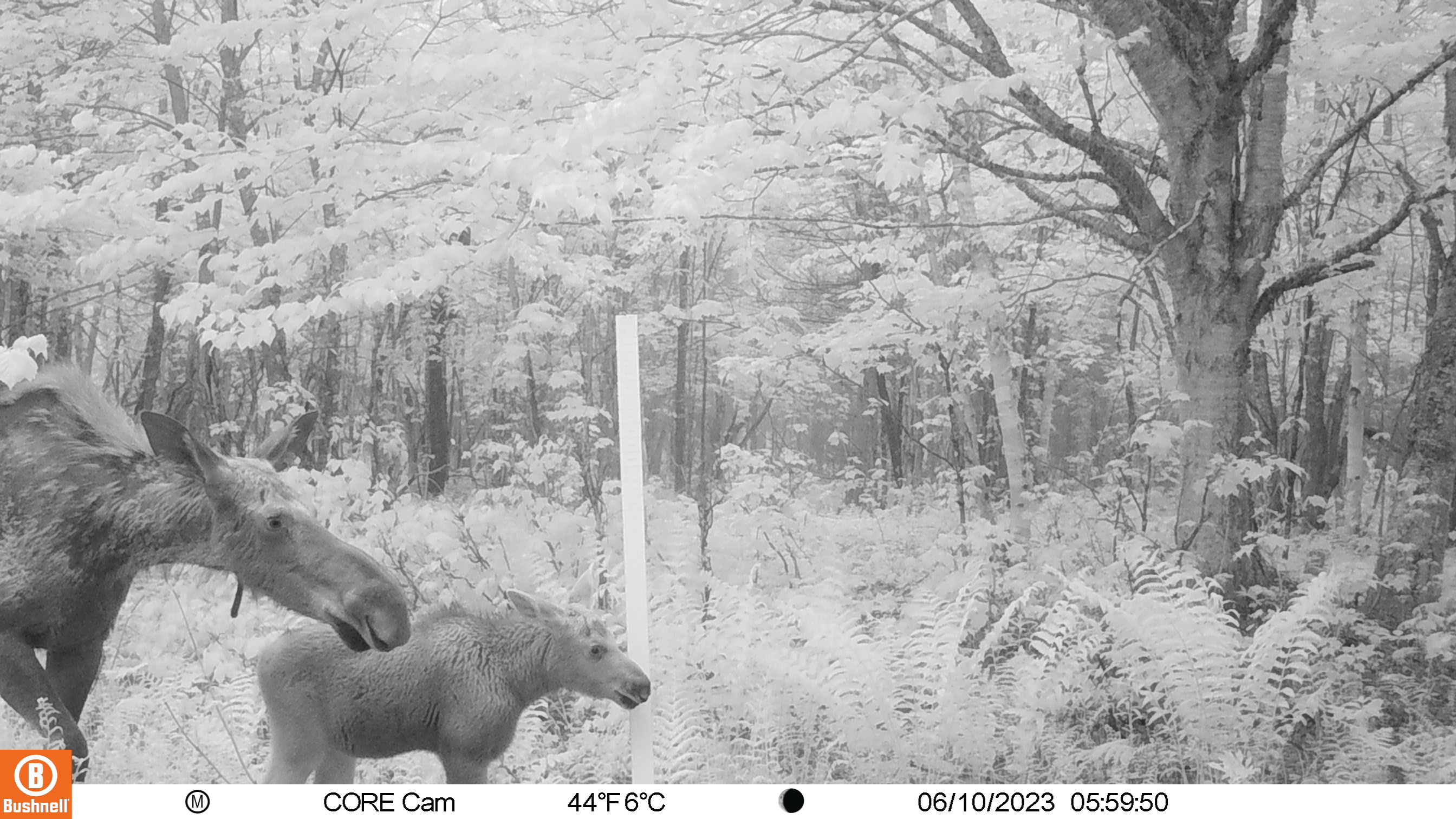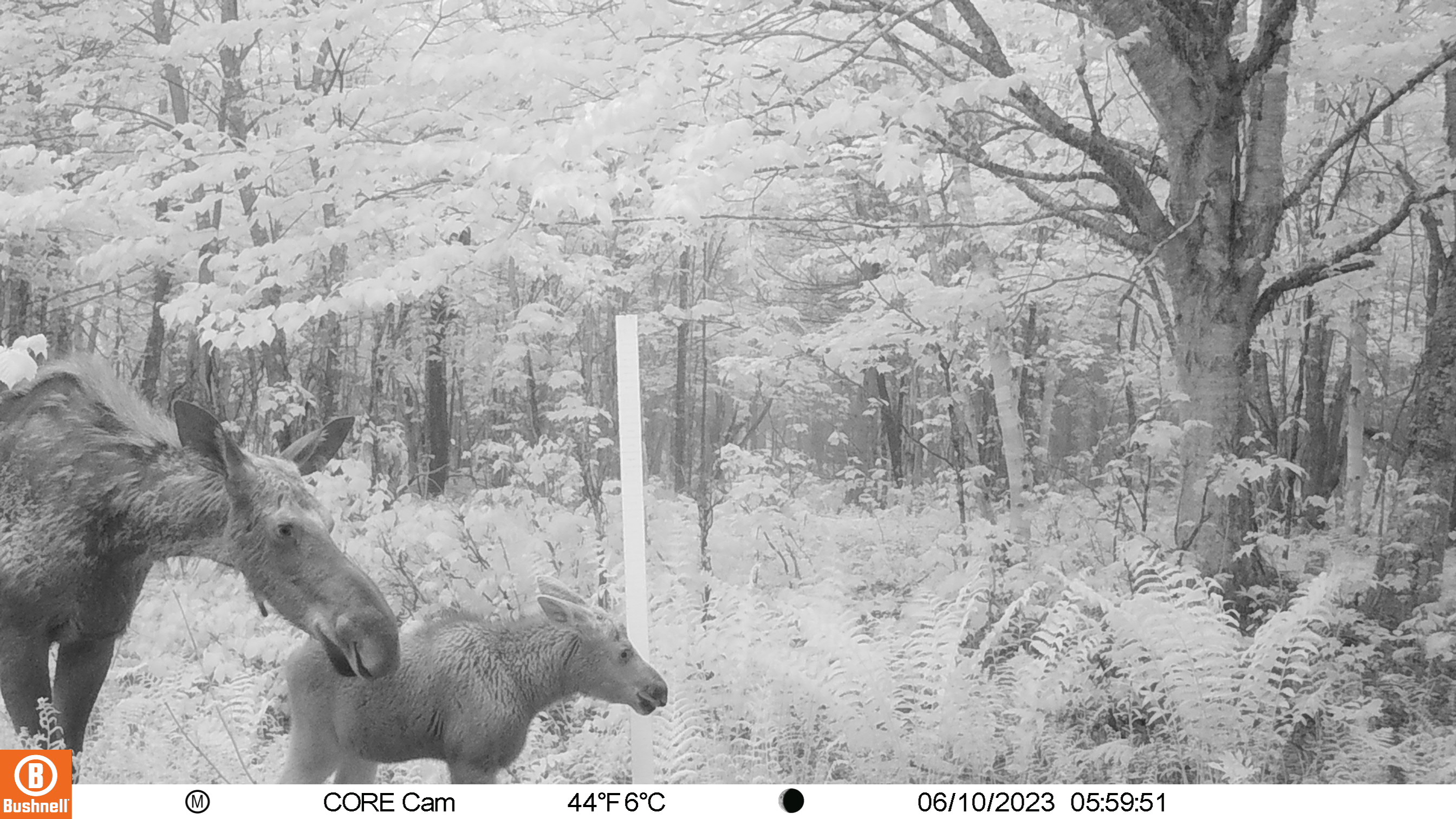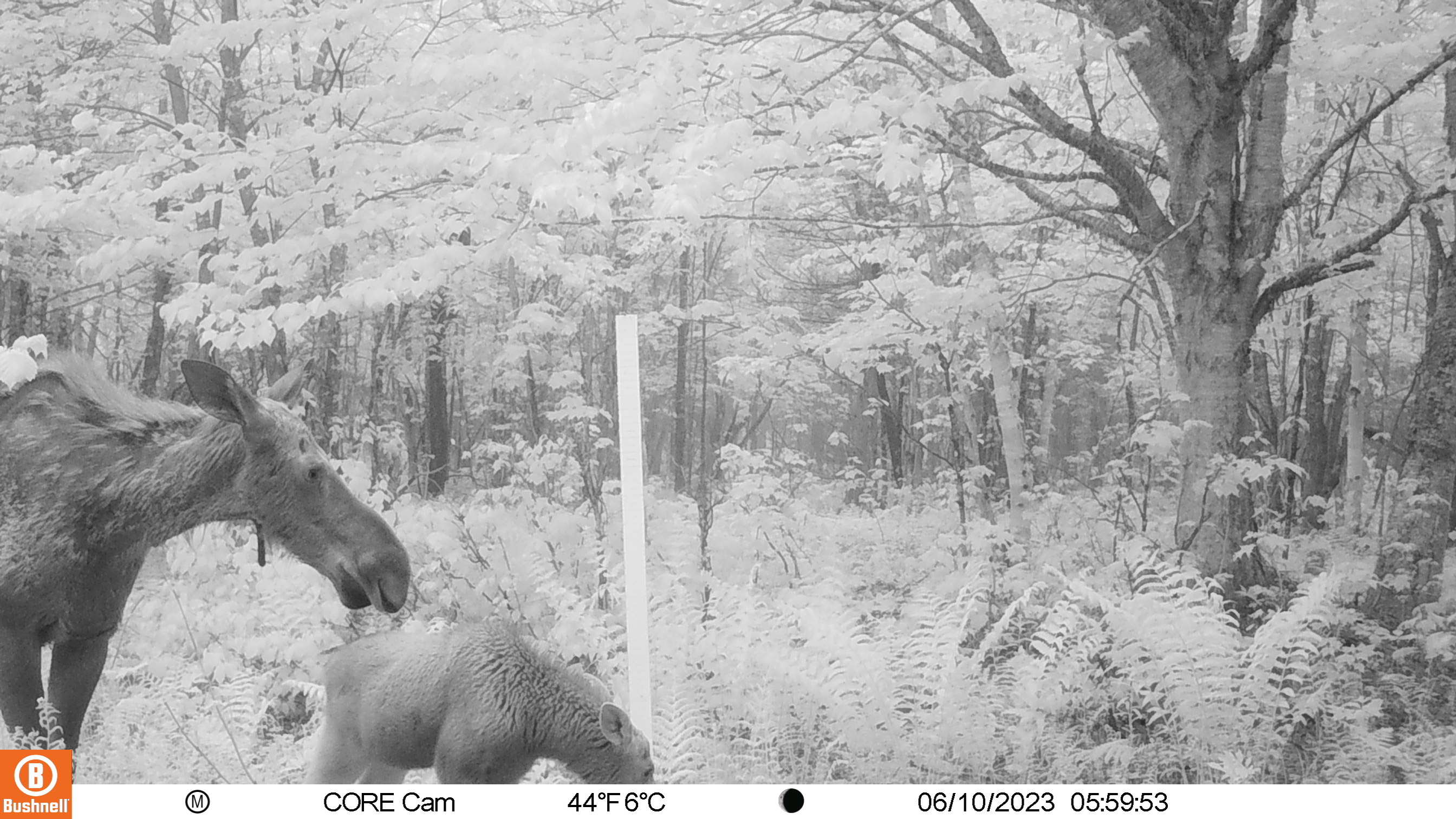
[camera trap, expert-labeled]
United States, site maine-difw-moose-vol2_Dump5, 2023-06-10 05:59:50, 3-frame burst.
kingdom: Animalia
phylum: Chordata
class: Mammalia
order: Artiodactyla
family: Cervidae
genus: Alces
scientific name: Alces alces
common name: moose